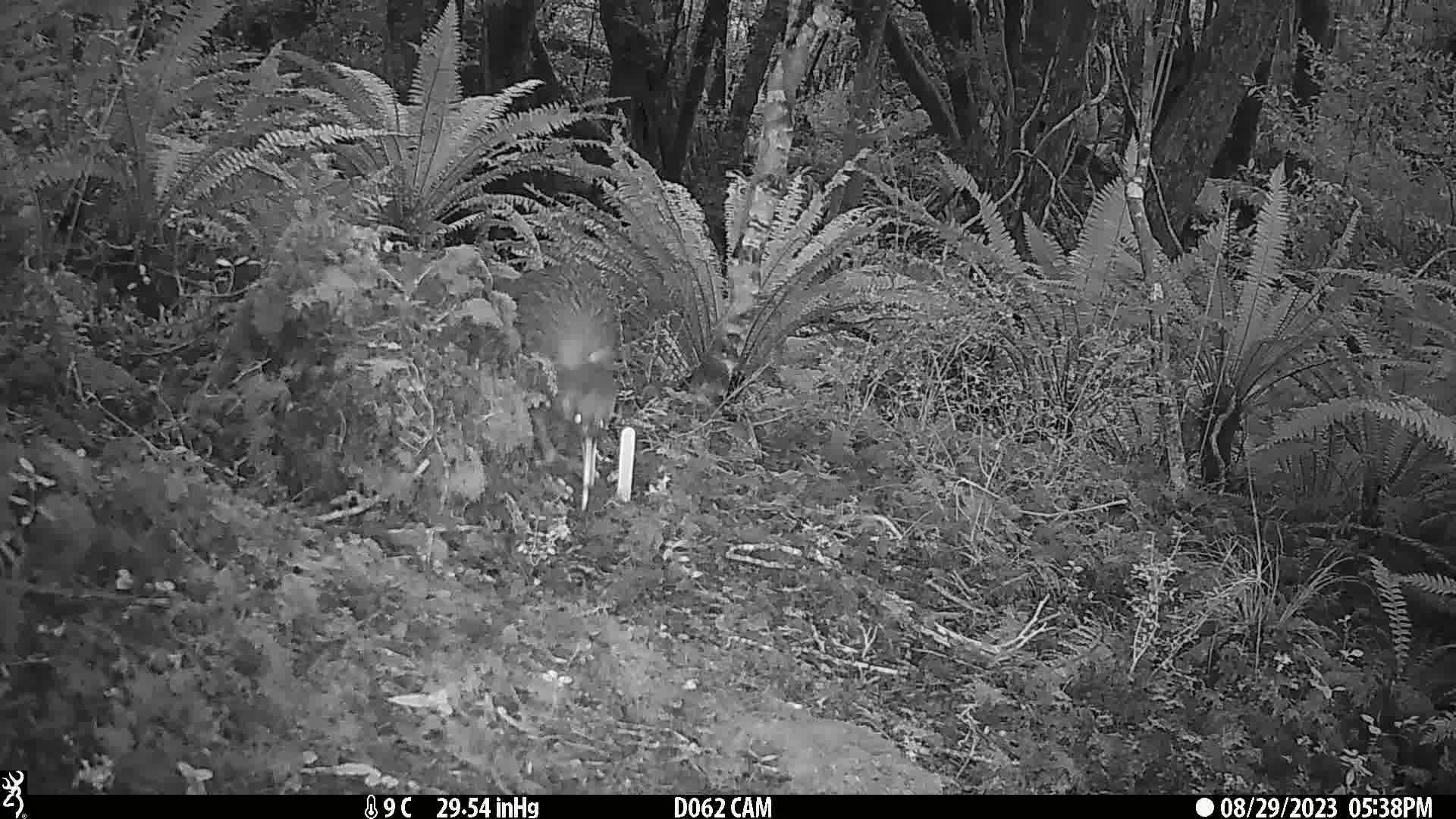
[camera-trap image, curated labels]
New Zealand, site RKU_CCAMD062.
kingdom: Animalia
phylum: Chordata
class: Aves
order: Apterygiformes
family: Apterygidae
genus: Apteryx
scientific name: Apteryx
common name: kiwi